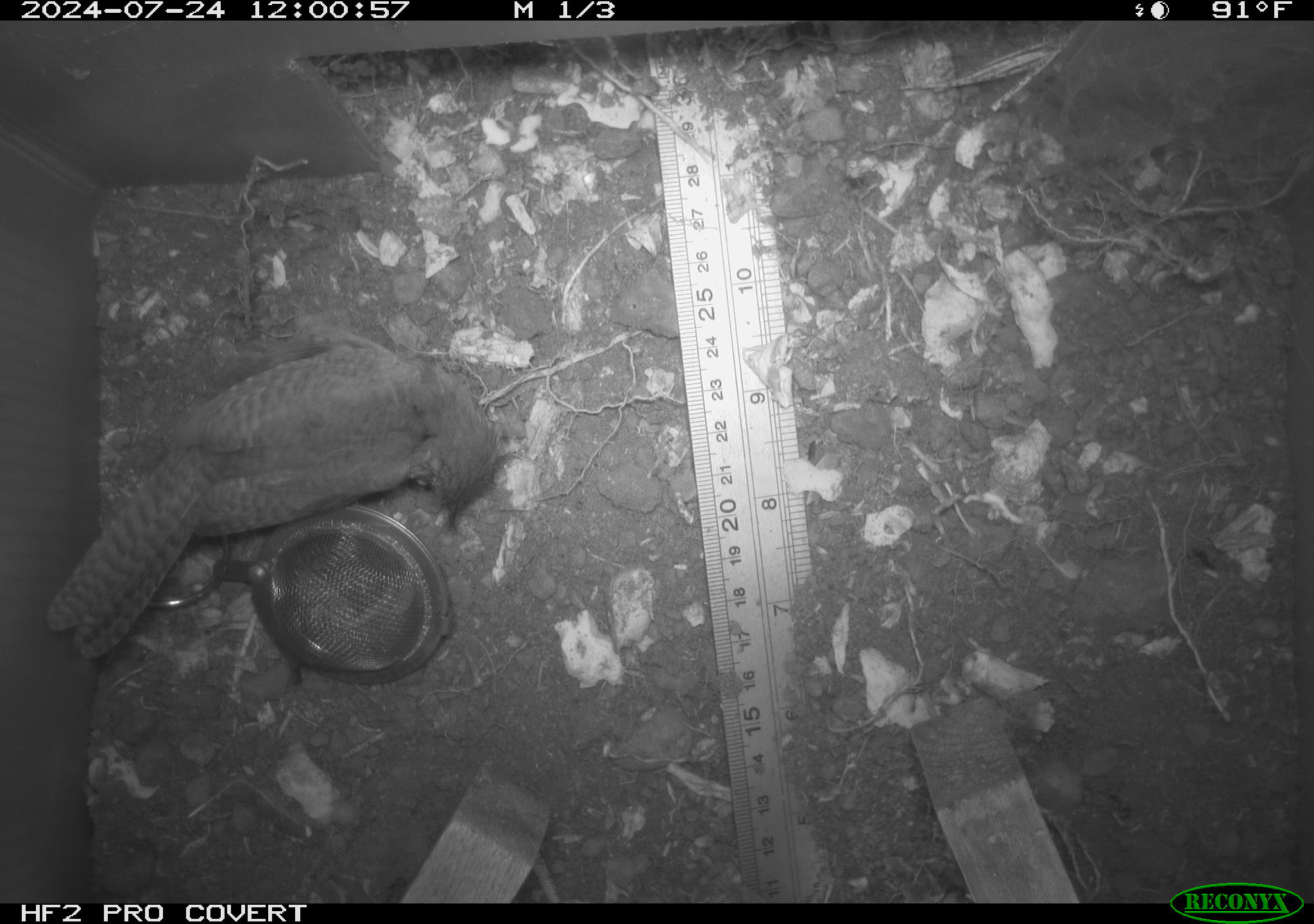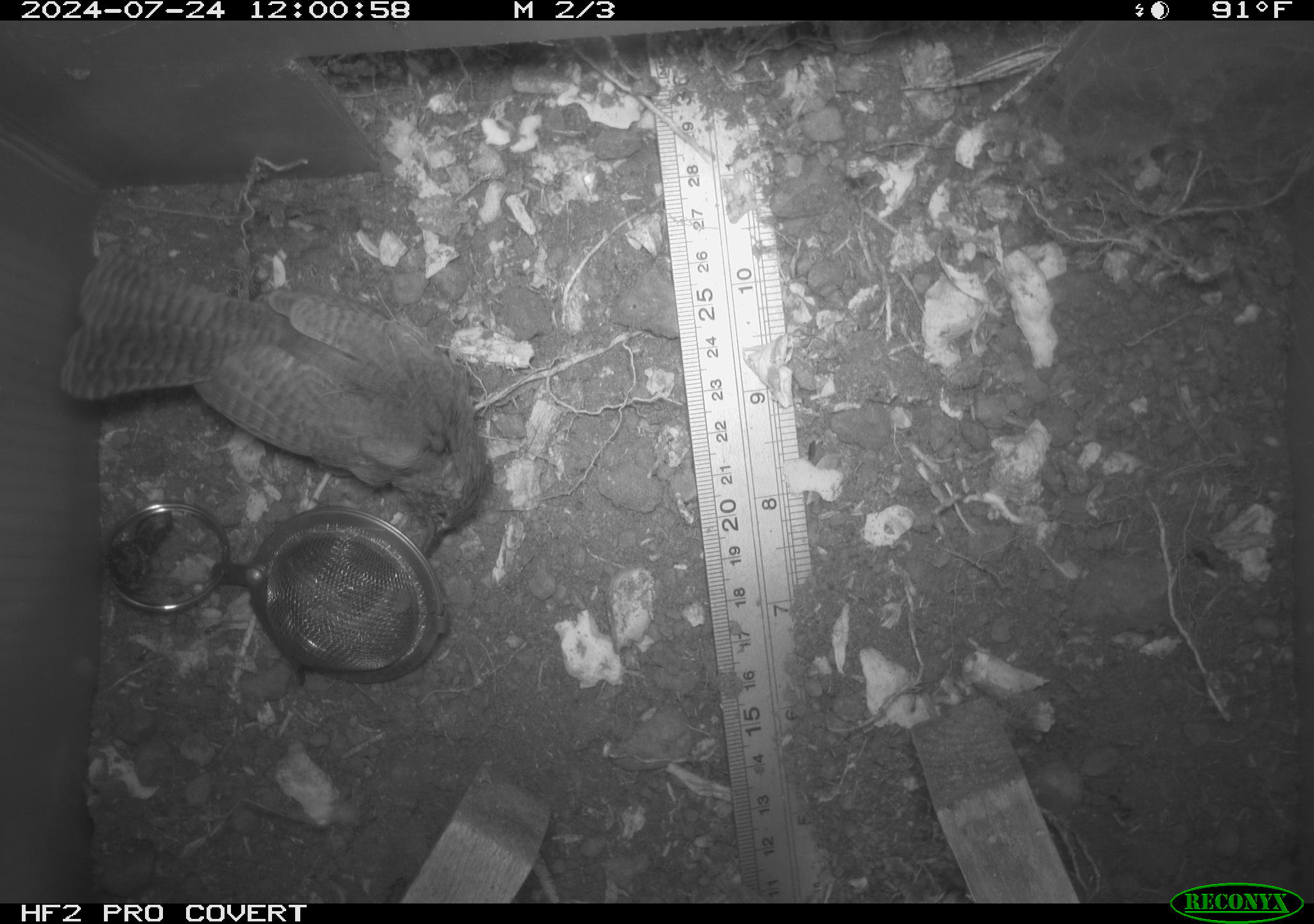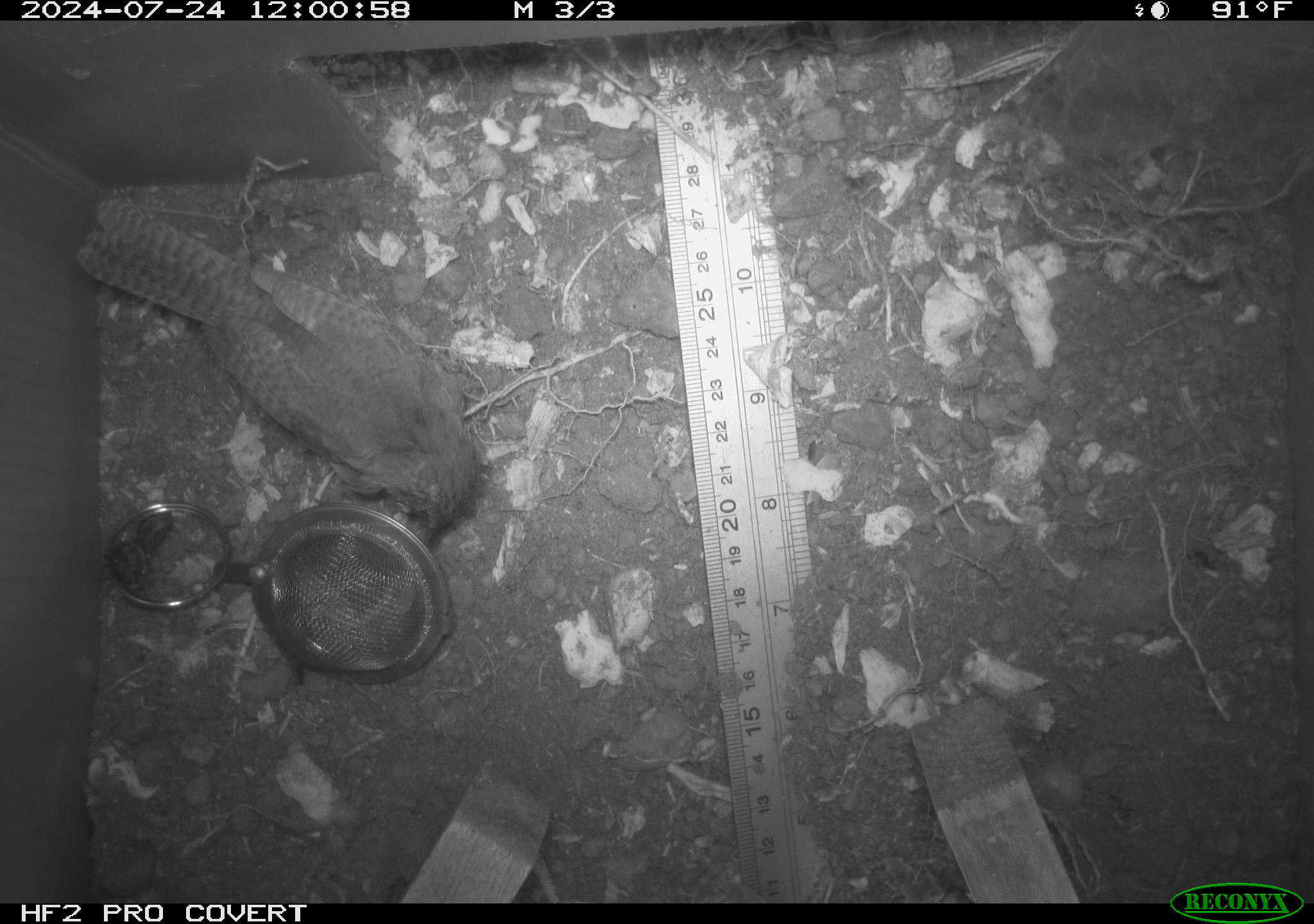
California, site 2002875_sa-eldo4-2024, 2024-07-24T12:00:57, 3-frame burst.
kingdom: Animalia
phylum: Chordata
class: Aves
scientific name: Aves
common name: bird